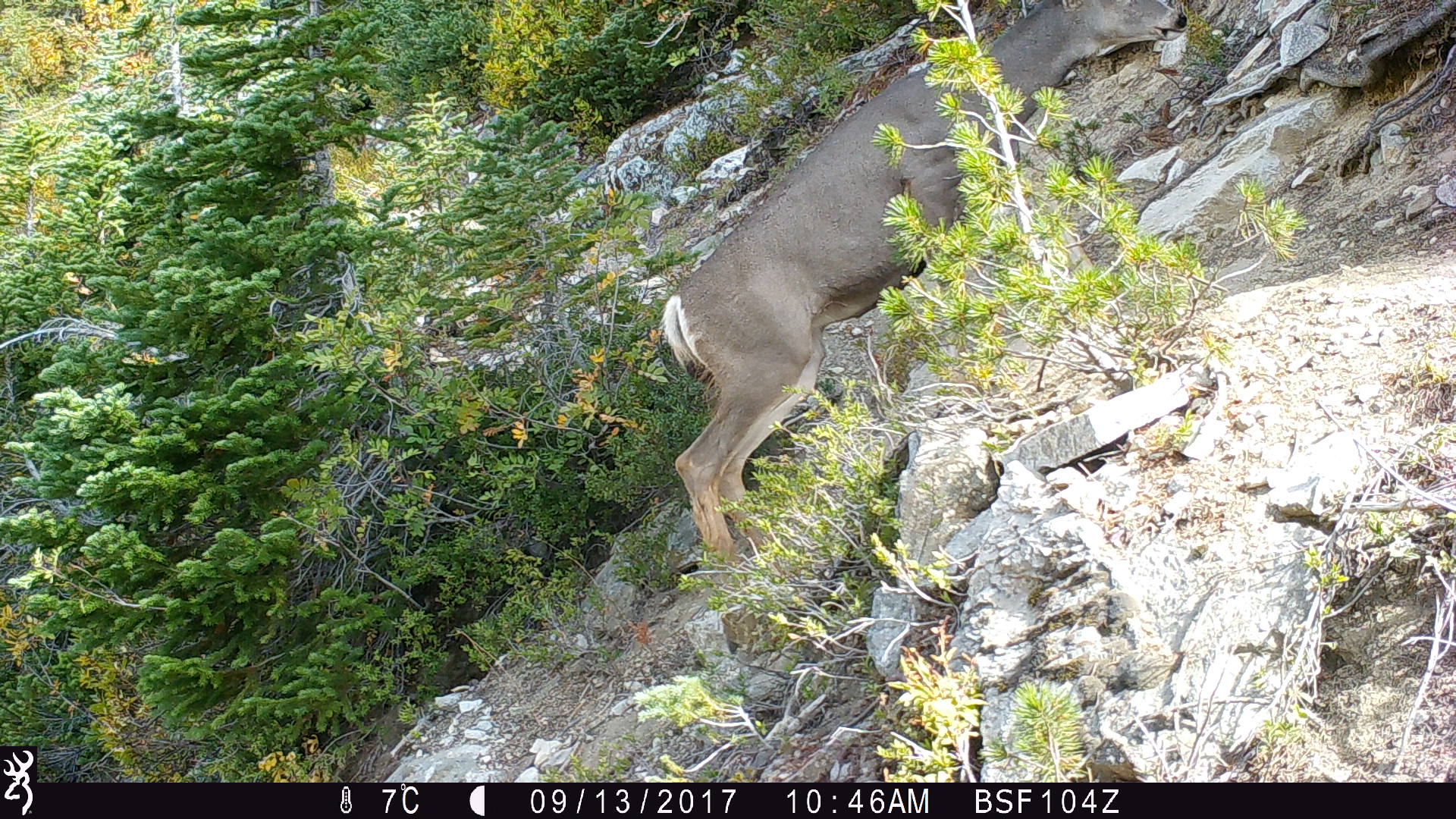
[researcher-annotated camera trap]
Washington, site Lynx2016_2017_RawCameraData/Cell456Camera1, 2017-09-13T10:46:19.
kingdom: Animalia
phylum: Chordata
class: Mammalia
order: Artiodactyla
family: Cervidae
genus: Odocoileus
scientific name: Odocoileus hemionus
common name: mule deer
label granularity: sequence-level